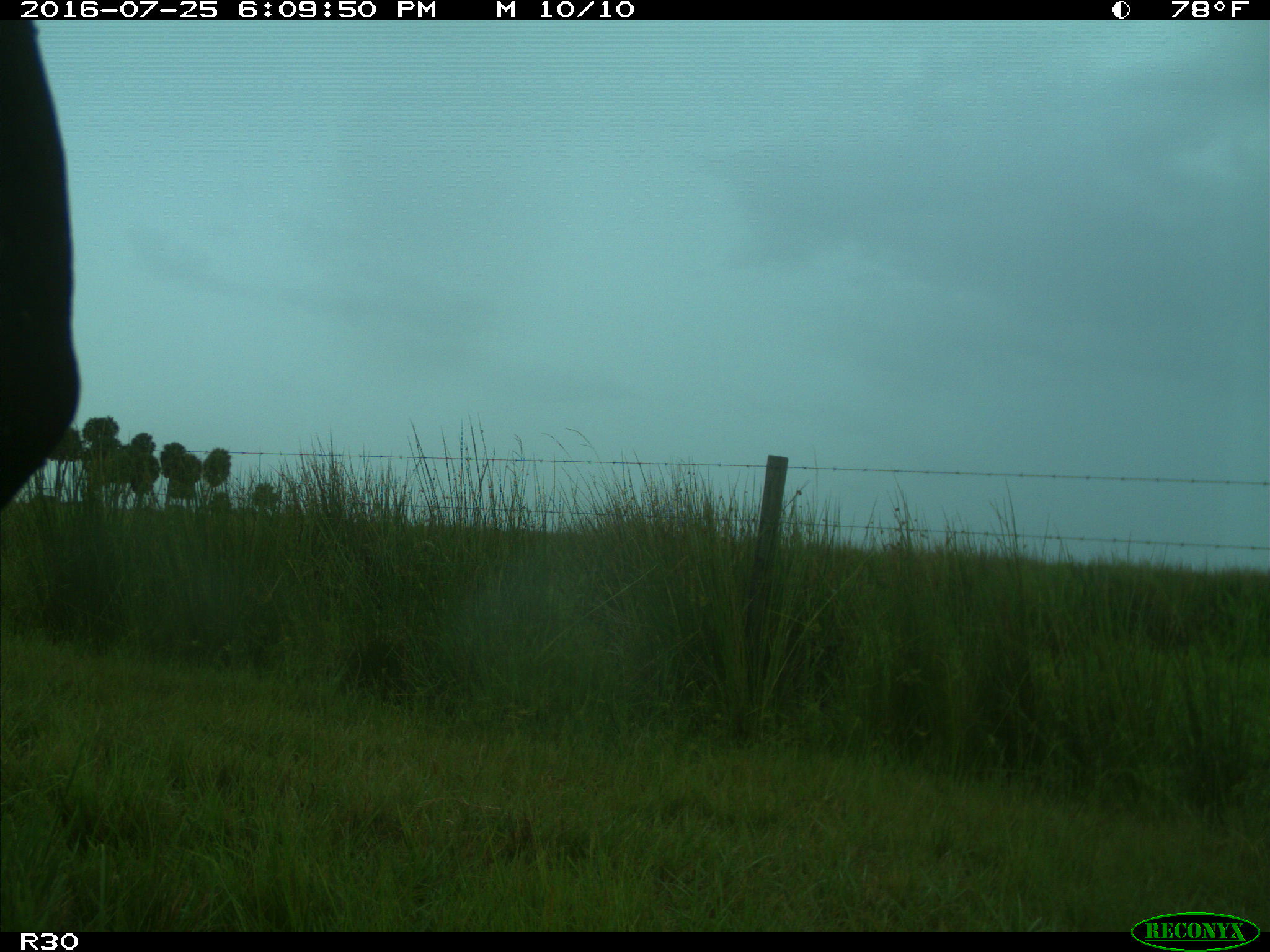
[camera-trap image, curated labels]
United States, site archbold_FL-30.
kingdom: Animalia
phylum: Chordata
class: Mammalia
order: Artiodactyla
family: Bovidae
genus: Bos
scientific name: Bos taurus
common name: domestic cow